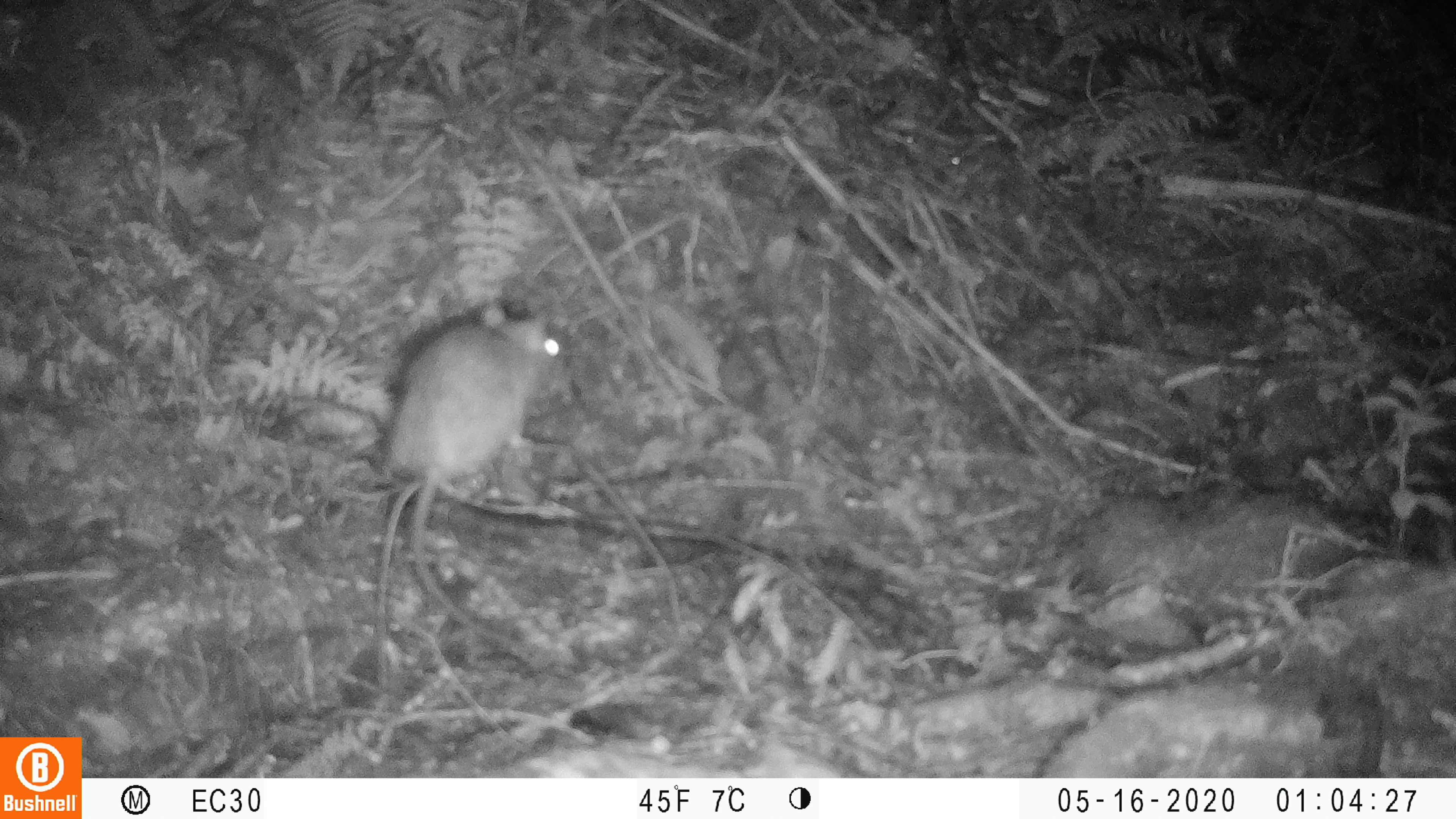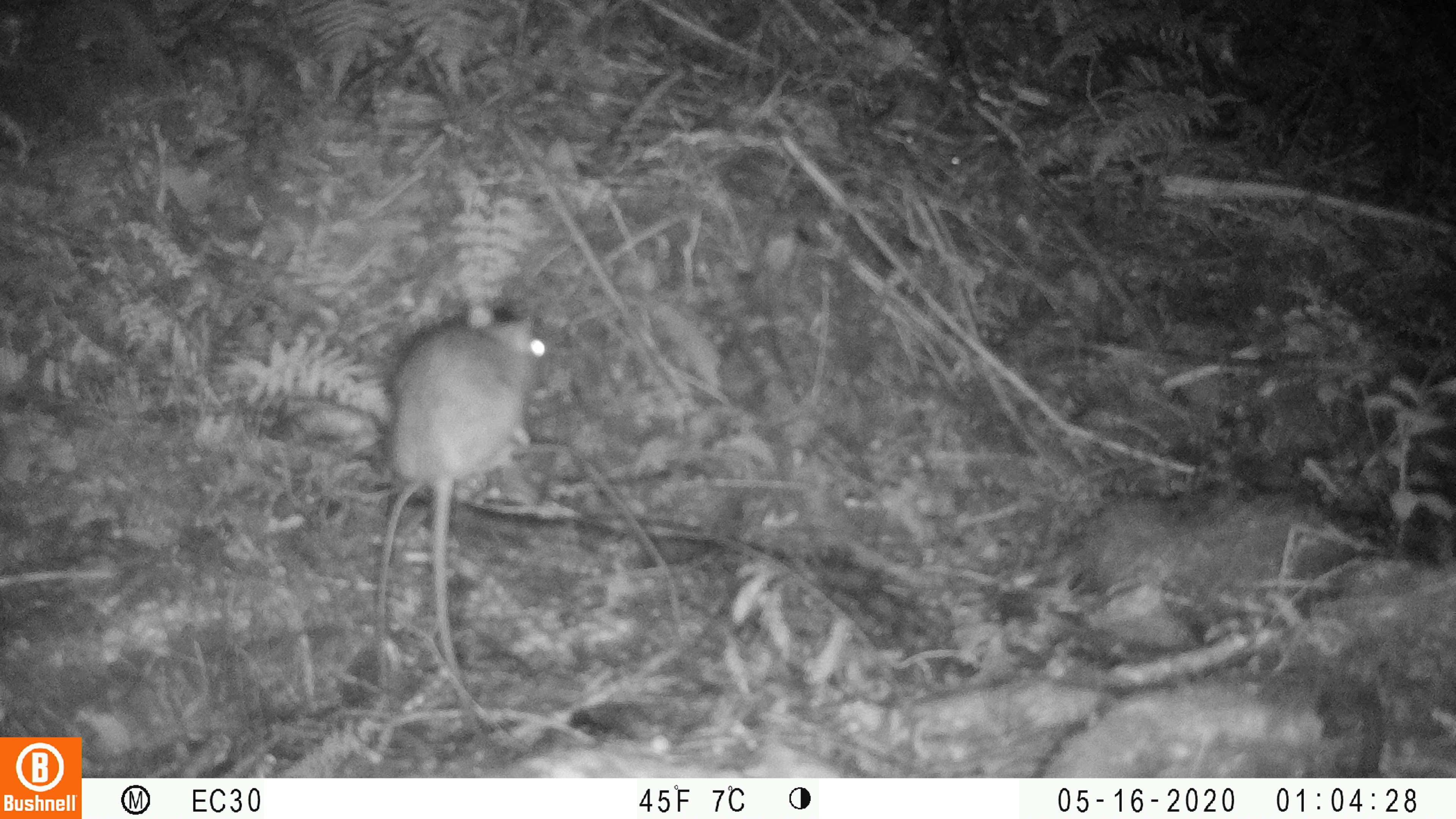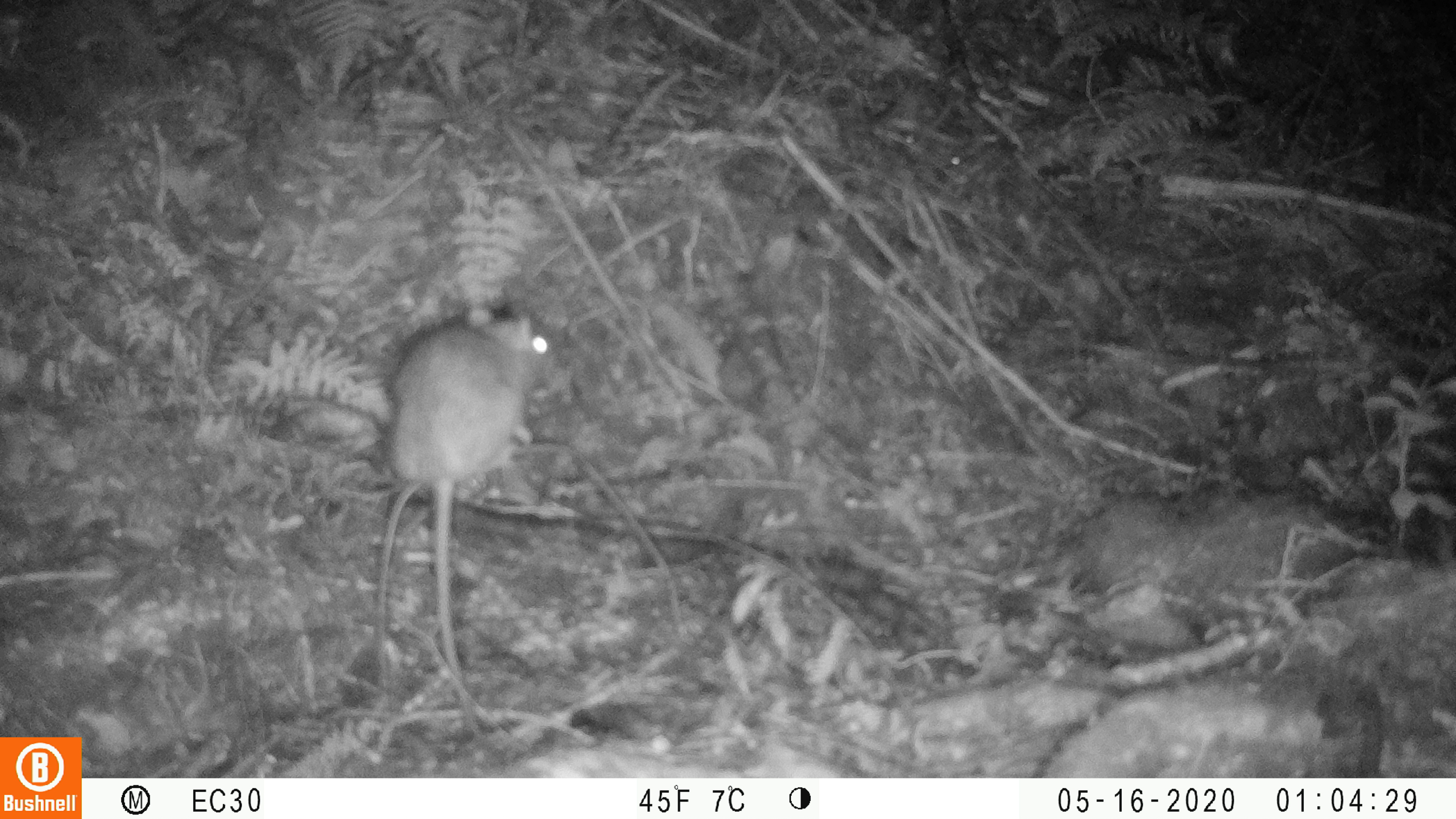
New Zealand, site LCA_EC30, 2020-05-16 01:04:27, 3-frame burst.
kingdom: Animalia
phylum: Chordata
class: Mammalia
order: Rodentia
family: Muridae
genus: Rattus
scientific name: Rattus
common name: rat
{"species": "rat (Rattus)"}